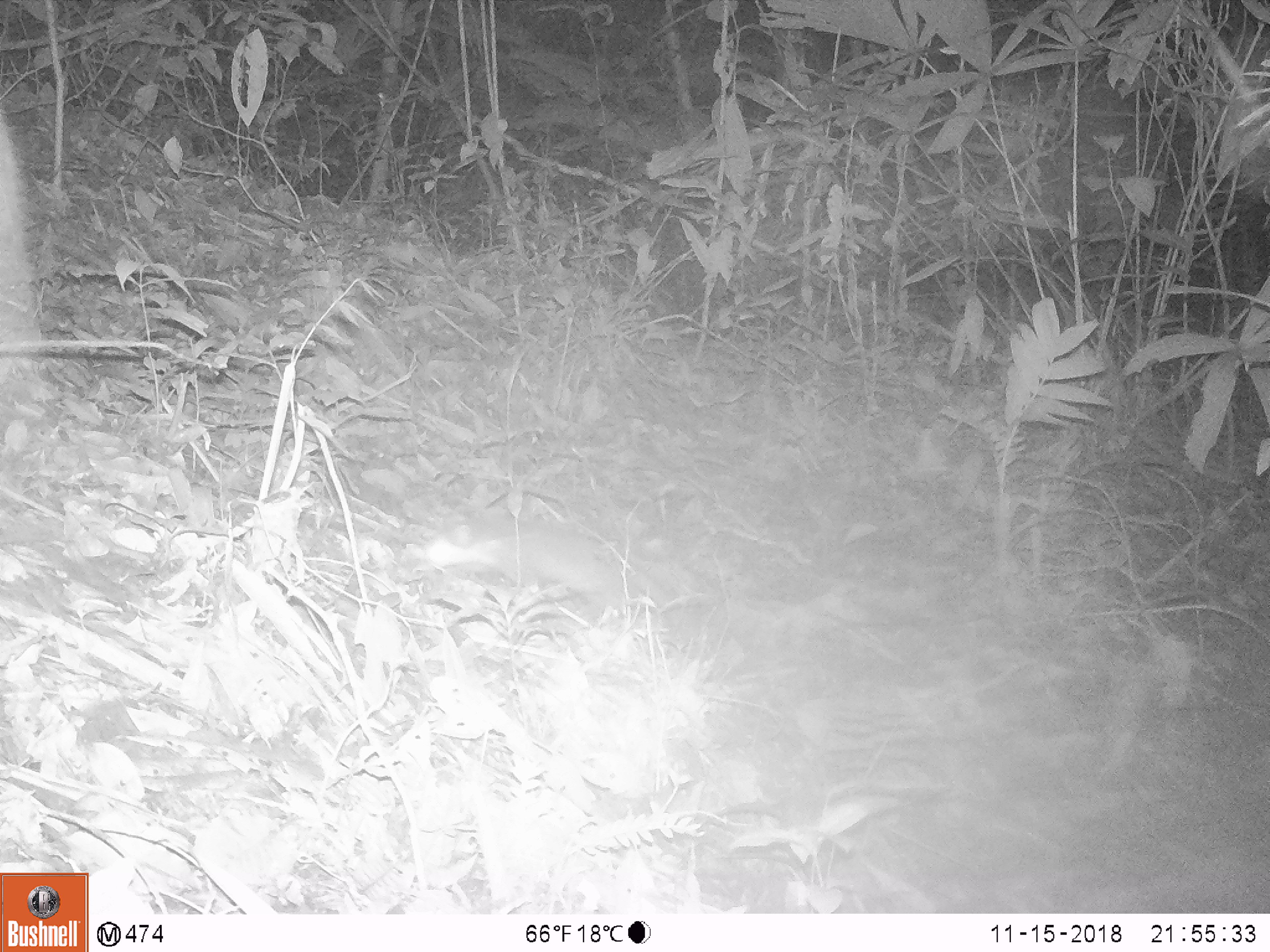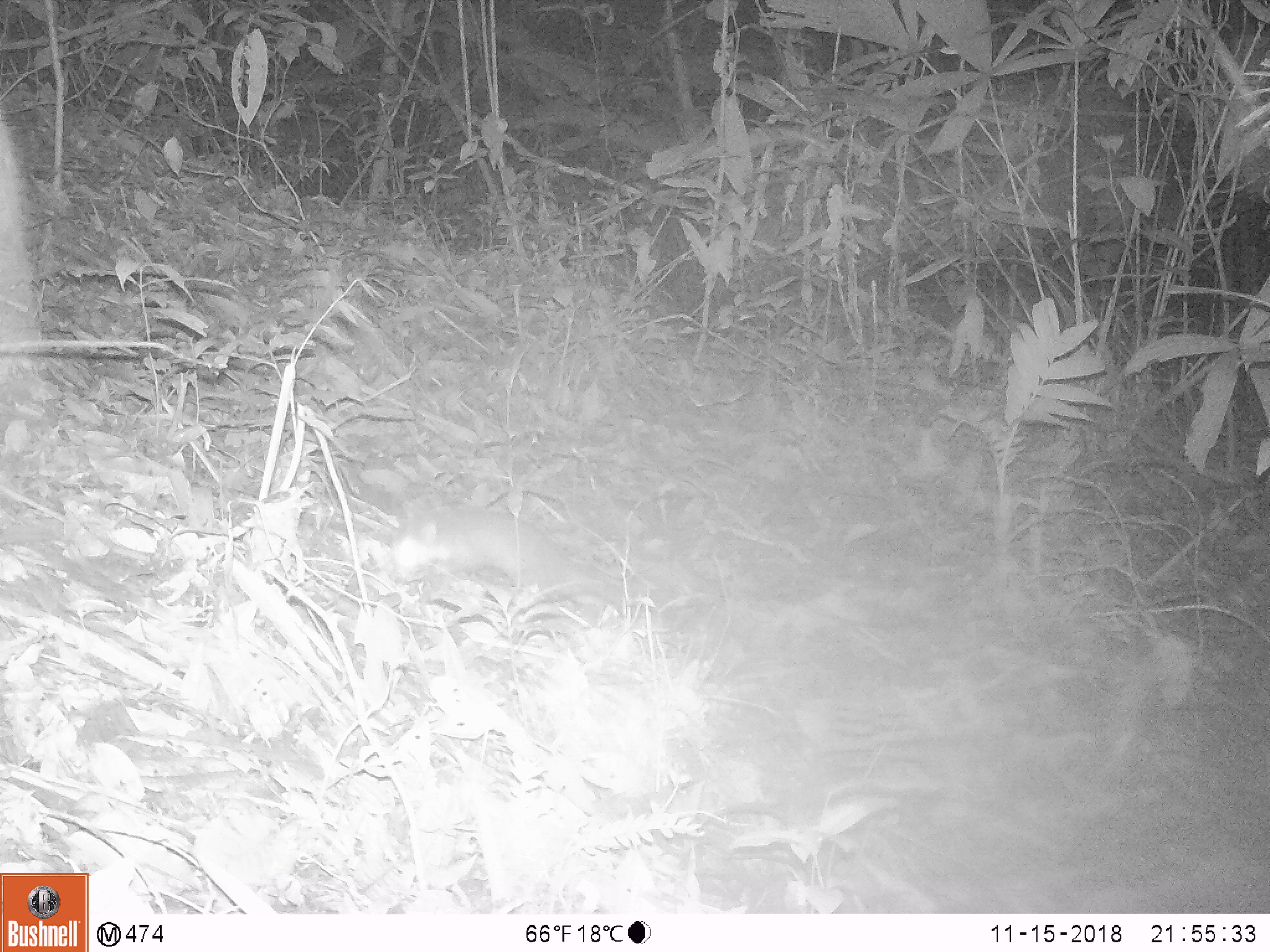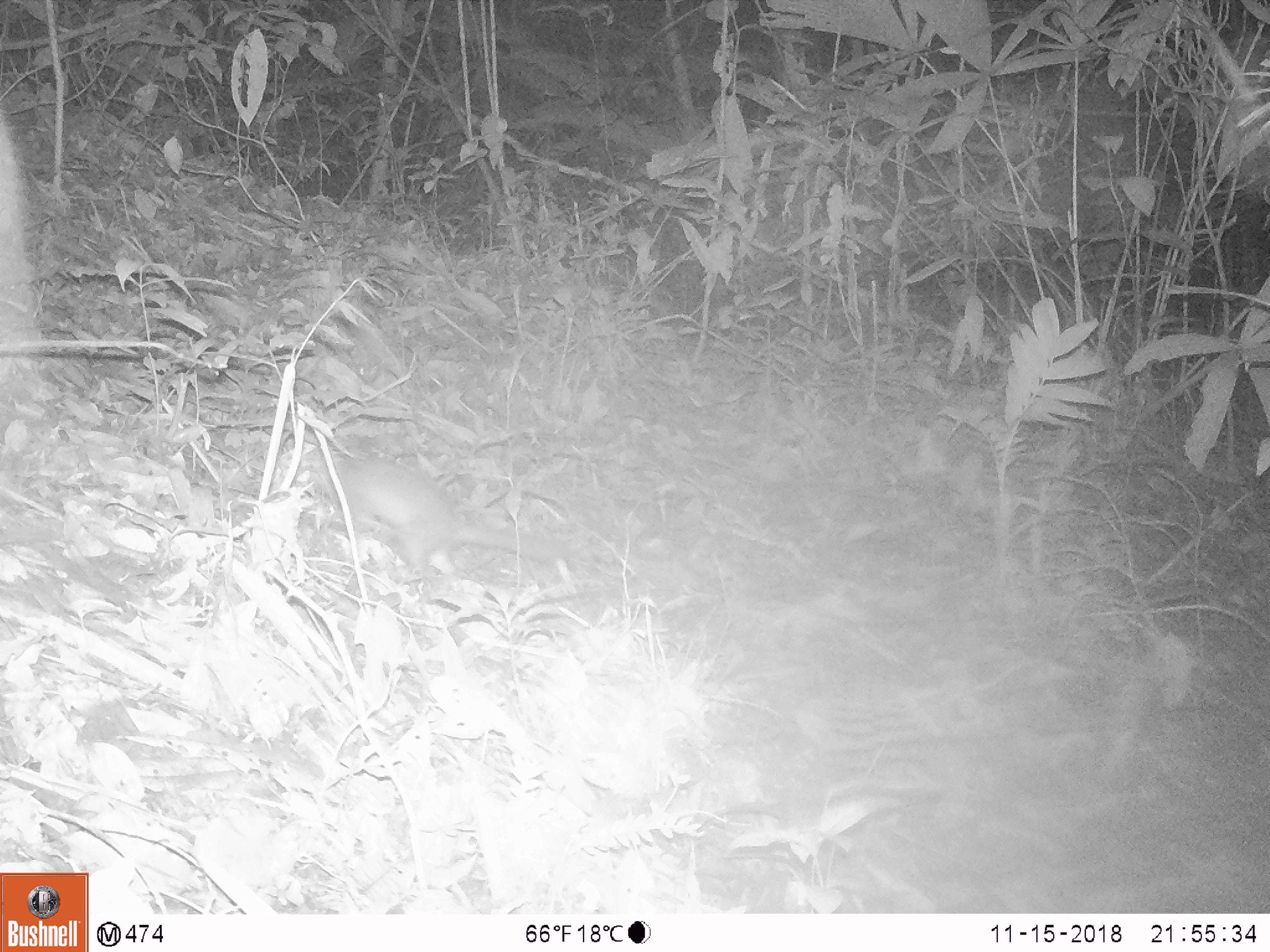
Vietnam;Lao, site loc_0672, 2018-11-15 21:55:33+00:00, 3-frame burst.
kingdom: Animalia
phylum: Chordata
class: Mammalia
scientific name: Mammalia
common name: mammal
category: unidentified small mammal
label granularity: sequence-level